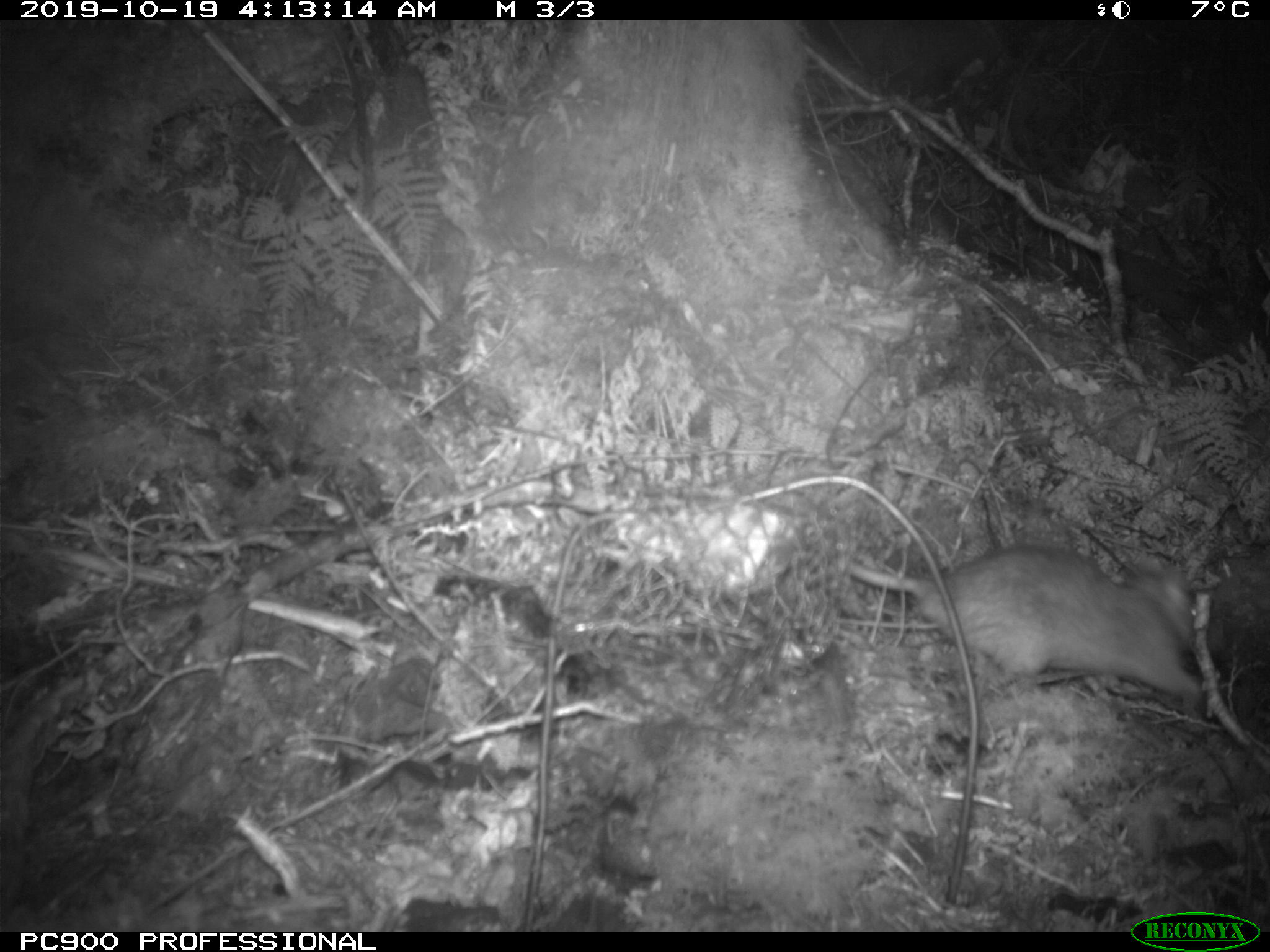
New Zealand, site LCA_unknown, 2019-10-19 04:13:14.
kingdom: Animalia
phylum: Chordata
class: Mammalia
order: Rodentia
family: Muridae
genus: Rattus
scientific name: Rattus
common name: rat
Rat (Rattus).